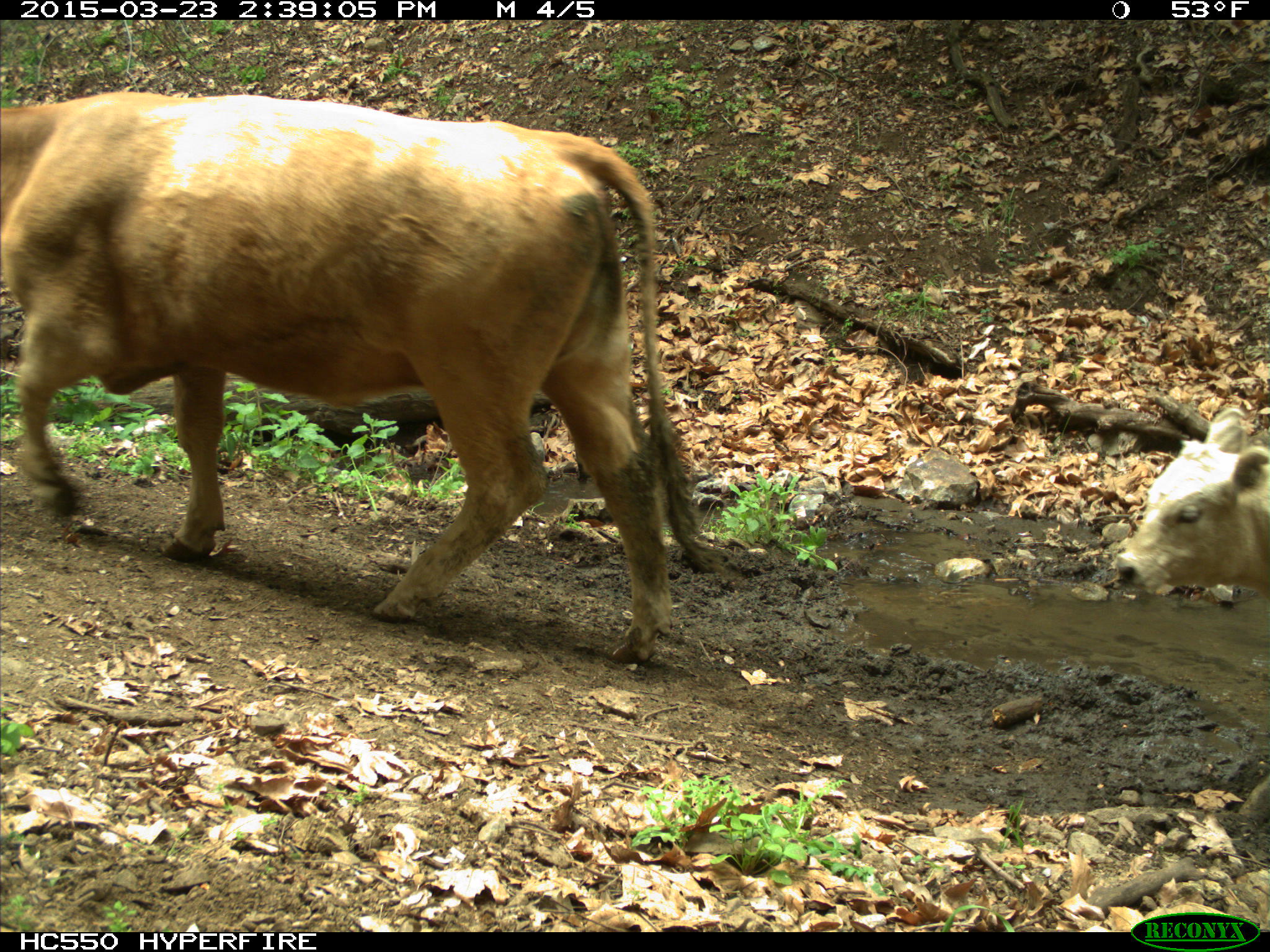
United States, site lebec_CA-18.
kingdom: Animalia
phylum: Chordata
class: Mammalia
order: Artiodactyla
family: Bovidae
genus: Bos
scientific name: Bos taurus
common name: domestic cow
Bos taurus (domestic cow).